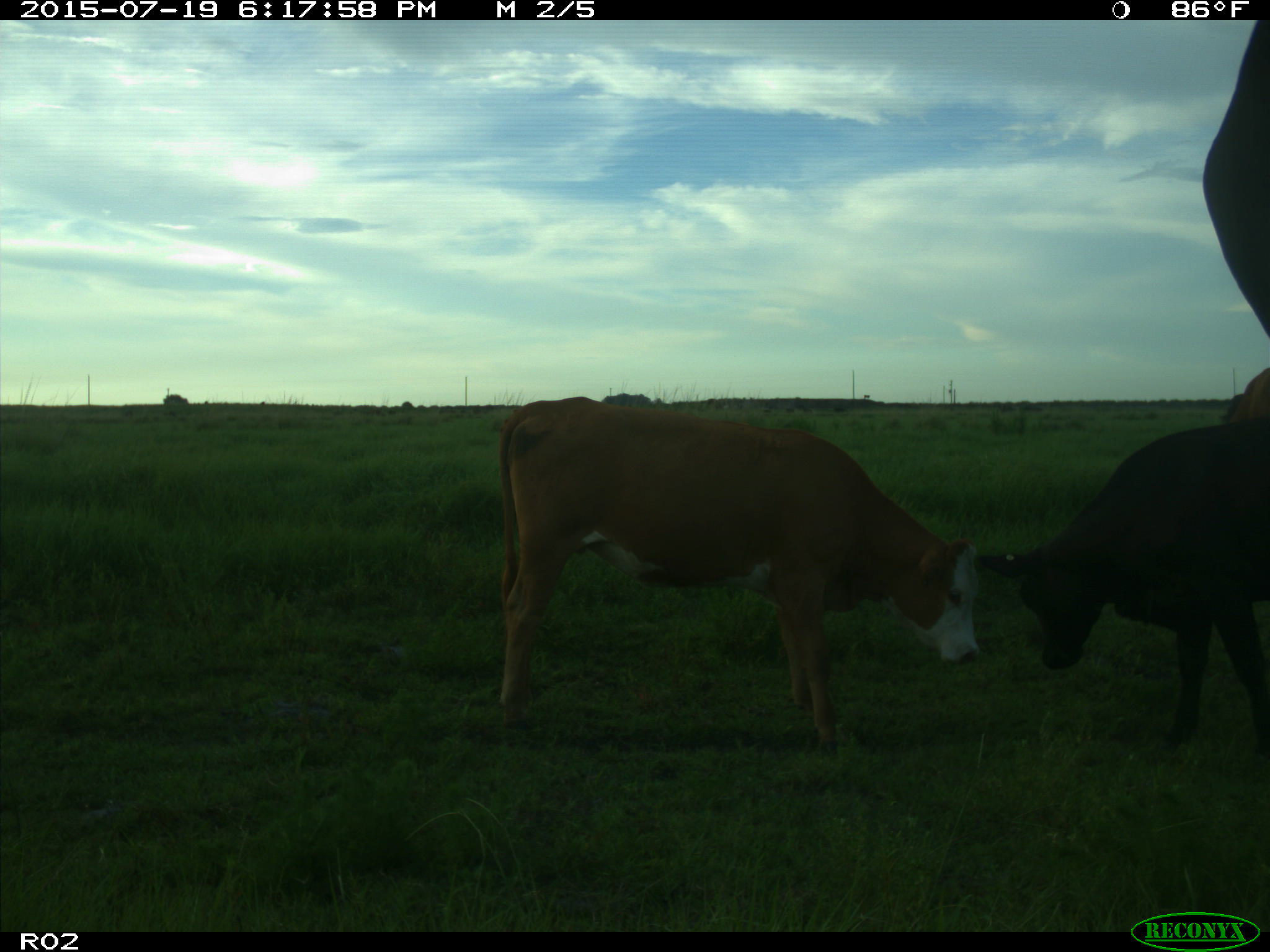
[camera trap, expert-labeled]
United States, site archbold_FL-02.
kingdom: Animalia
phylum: Chordata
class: Mammalia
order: Artiodactyla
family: Bovidae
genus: Bos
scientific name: Bos taurus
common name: domestic cow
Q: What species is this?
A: Bos taurus (domestic cow).